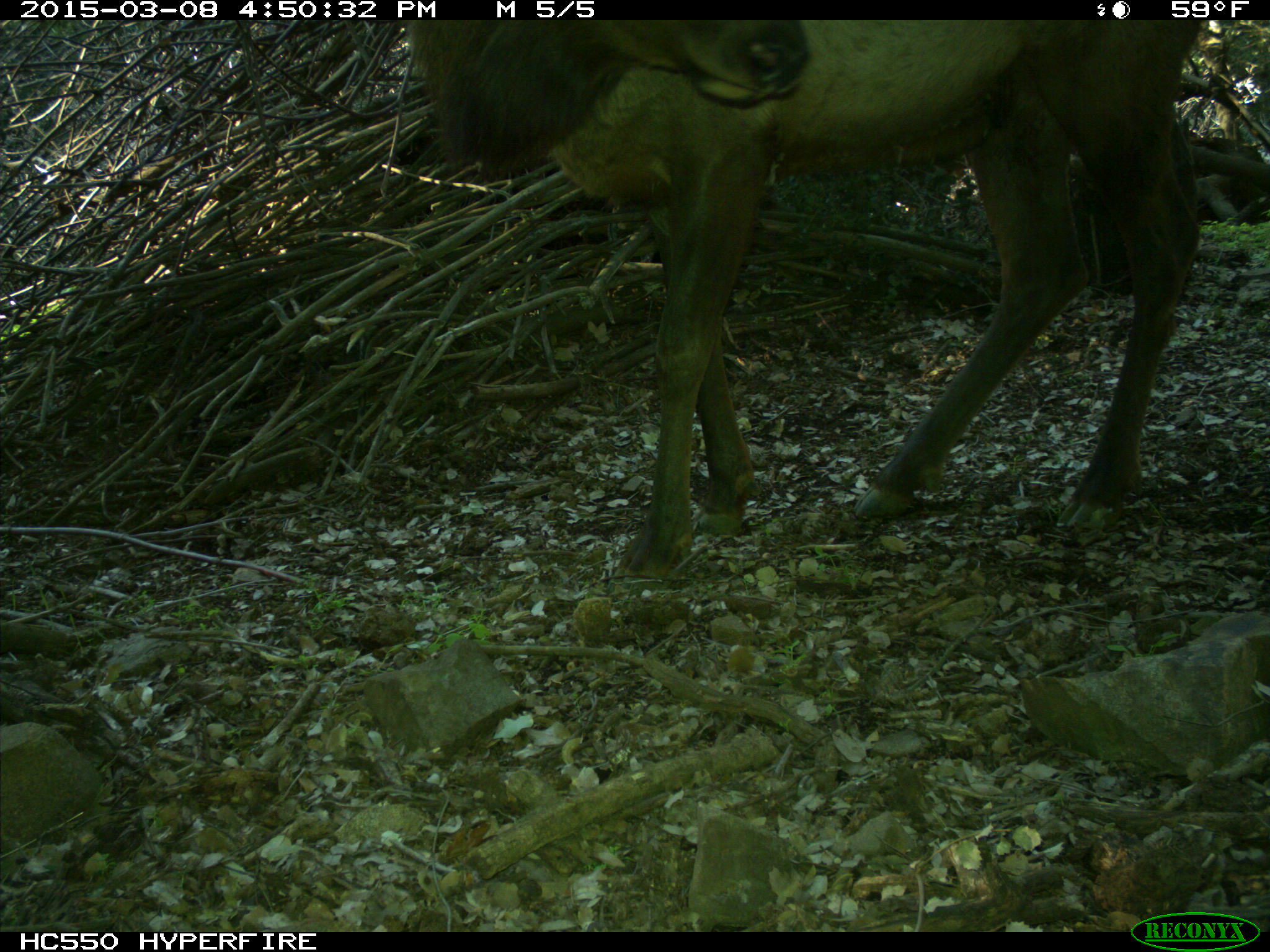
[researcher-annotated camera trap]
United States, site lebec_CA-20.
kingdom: Animalia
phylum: Chordata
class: Mammalia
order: Artiodactyla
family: Cervidae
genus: Cervus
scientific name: Cervus canadensis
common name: elk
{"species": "Cervus canadensis (elk)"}